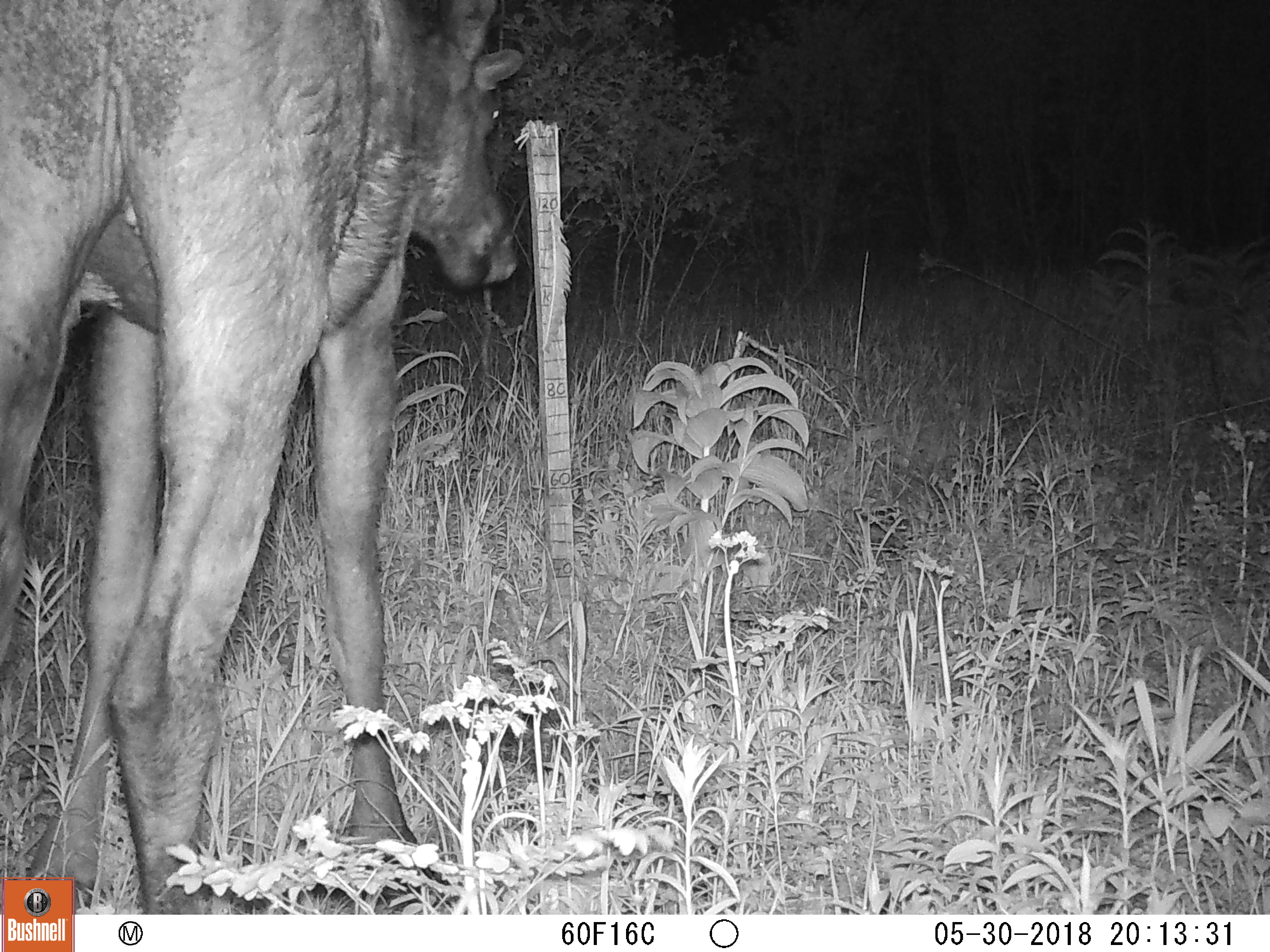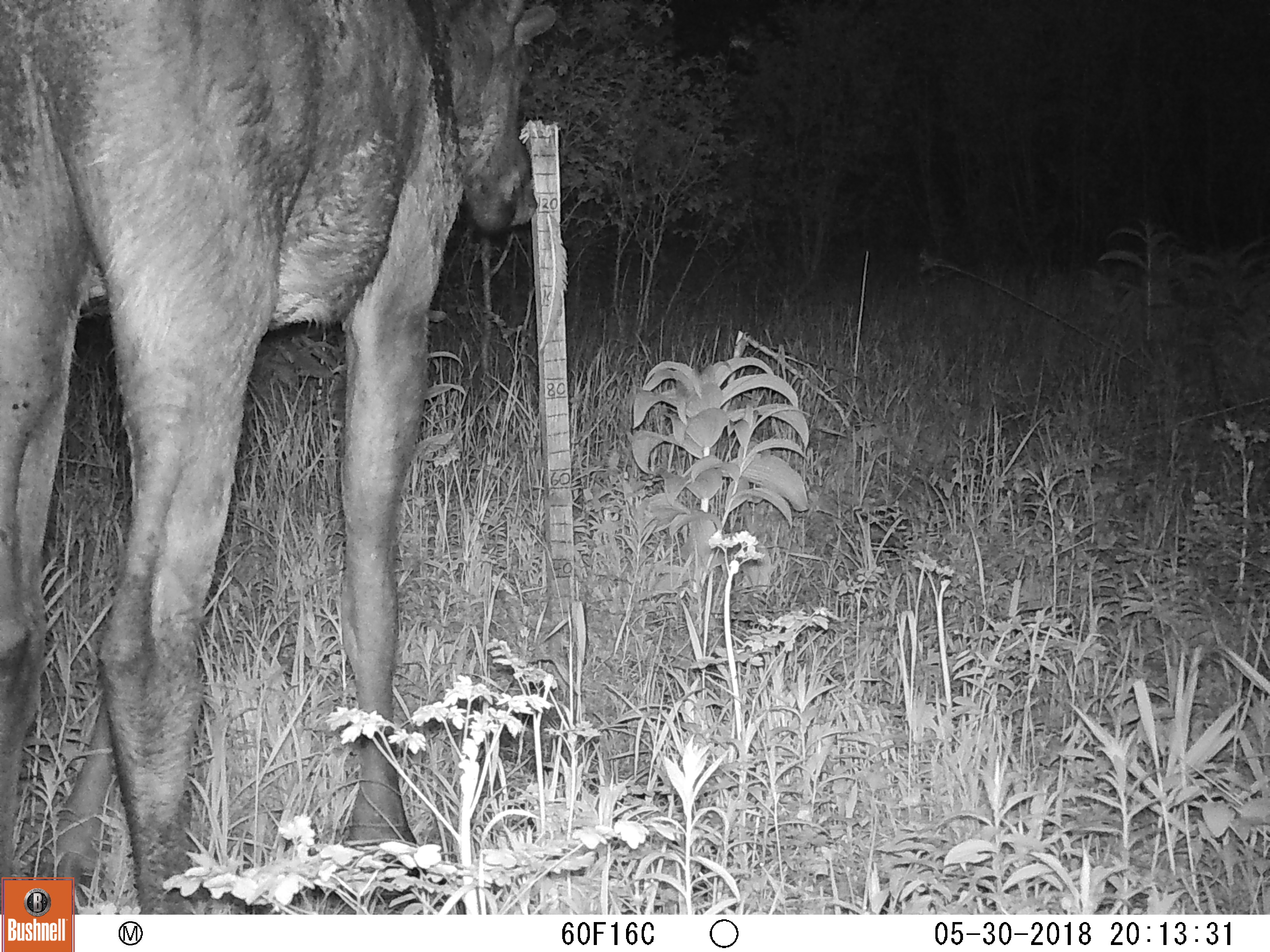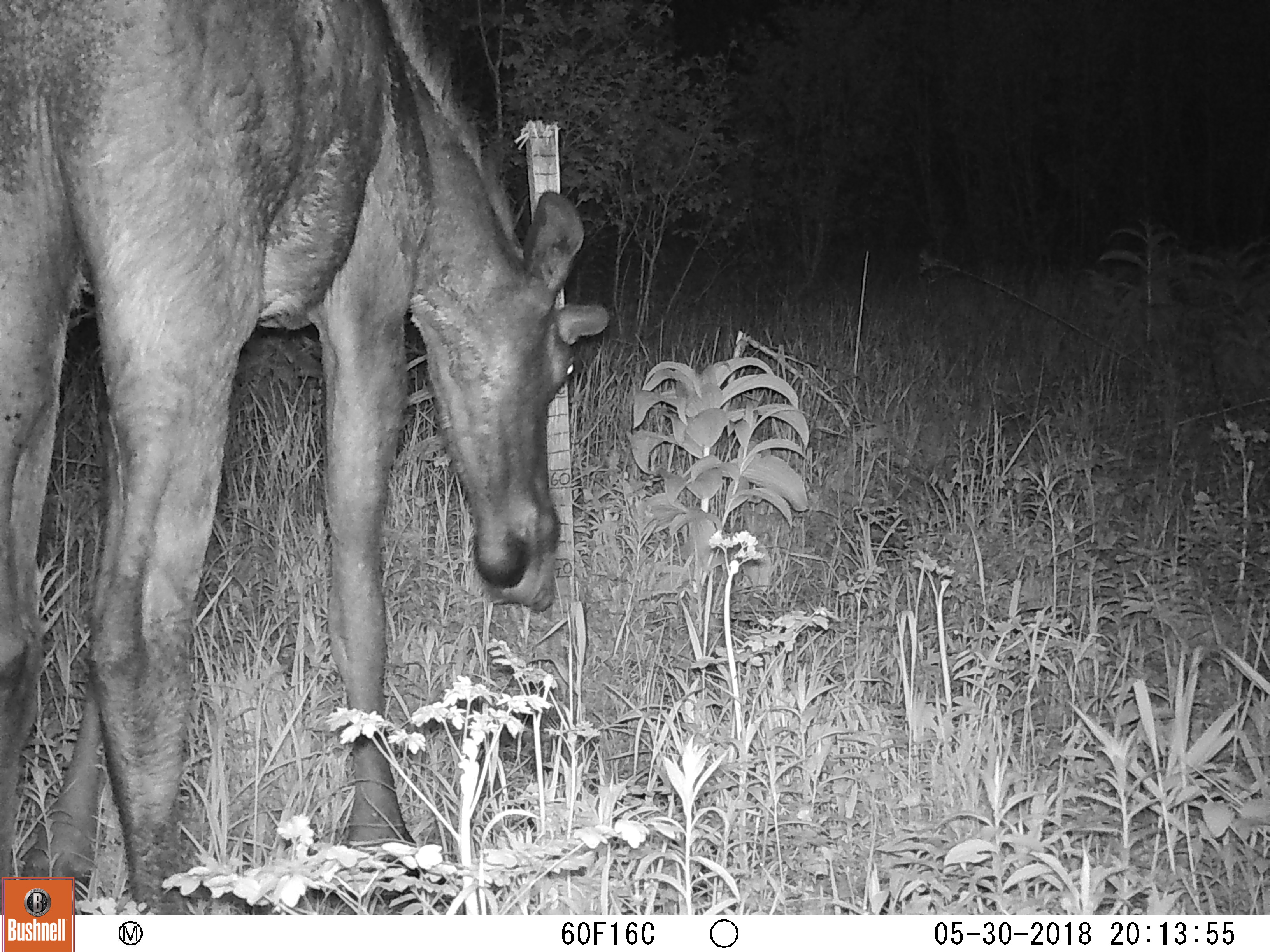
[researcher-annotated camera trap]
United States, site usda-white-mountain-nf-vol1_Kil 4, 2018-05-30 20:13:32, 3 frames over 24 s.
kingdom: Animalia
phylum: Chordata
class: Mammalia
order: Artiodactyla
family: Cervidae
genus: Alces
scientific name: Alces alces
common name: moose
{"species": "moose (Alces alces)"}